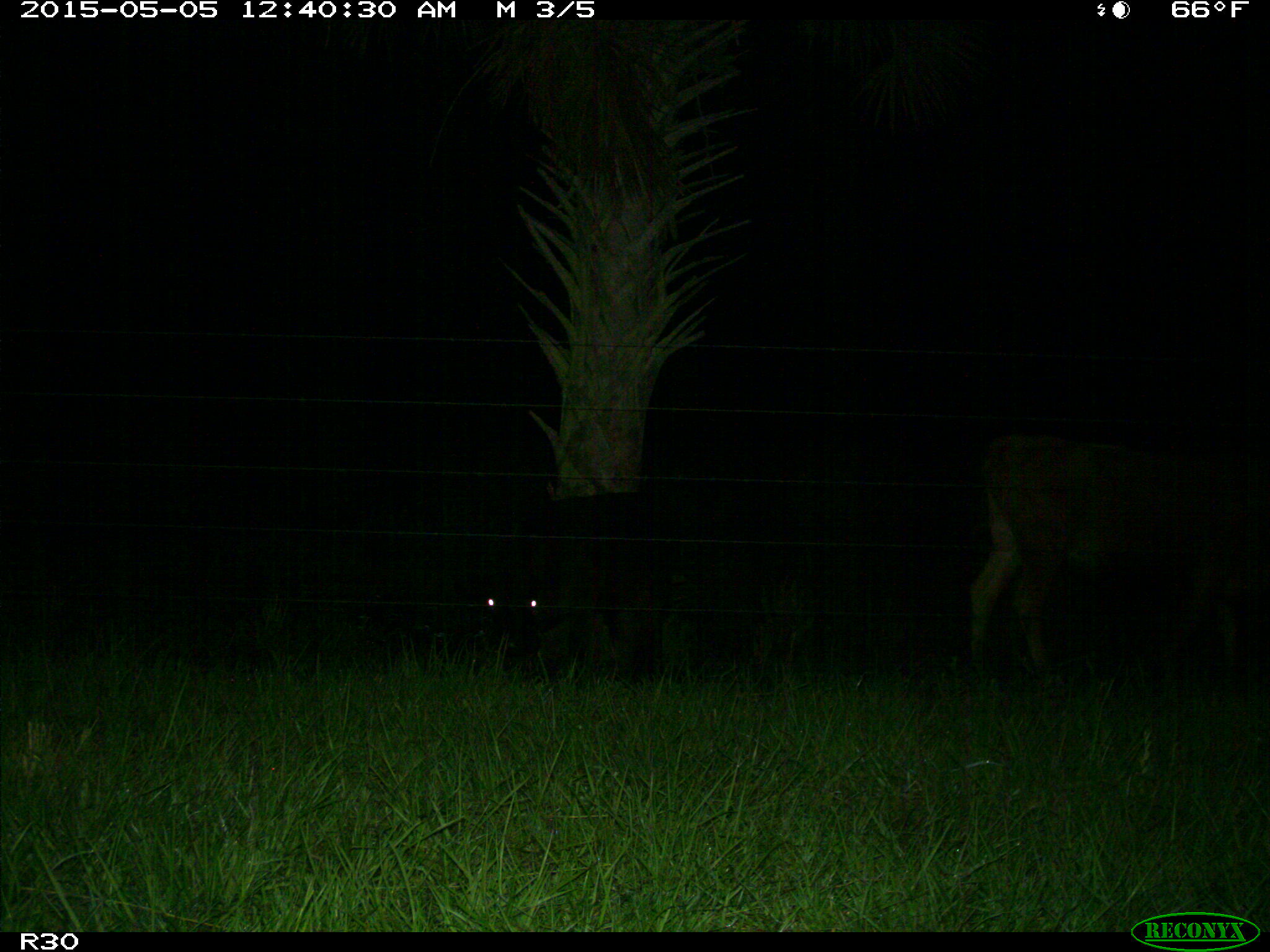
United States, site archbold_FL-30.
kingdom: Animalia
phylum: Chordata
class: Mammalia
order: Artiodactyla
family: Bovidae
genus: Bos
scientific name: Bos taurus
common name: domestic cow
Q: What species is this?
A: Bos taurus (domestic cow).